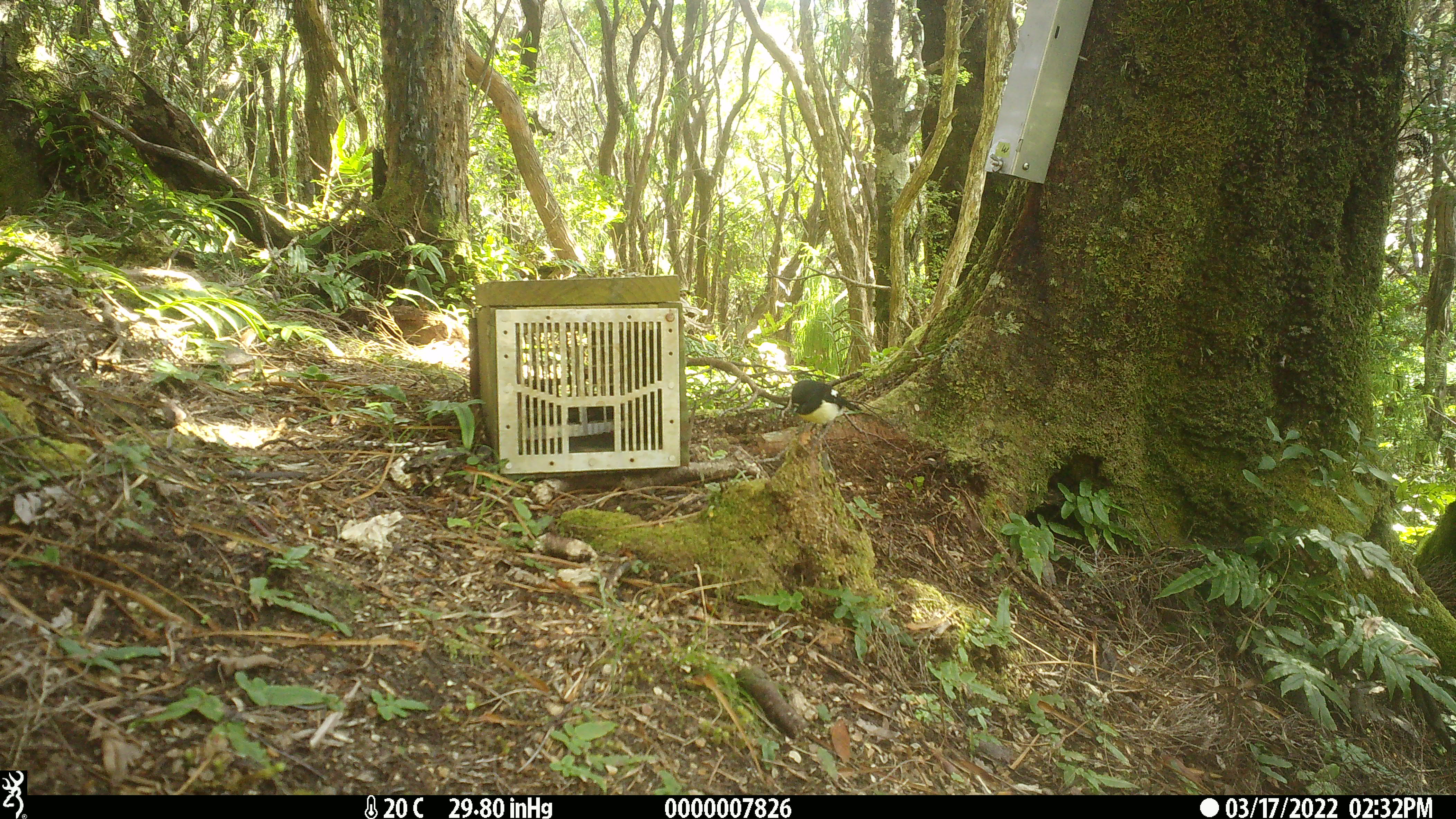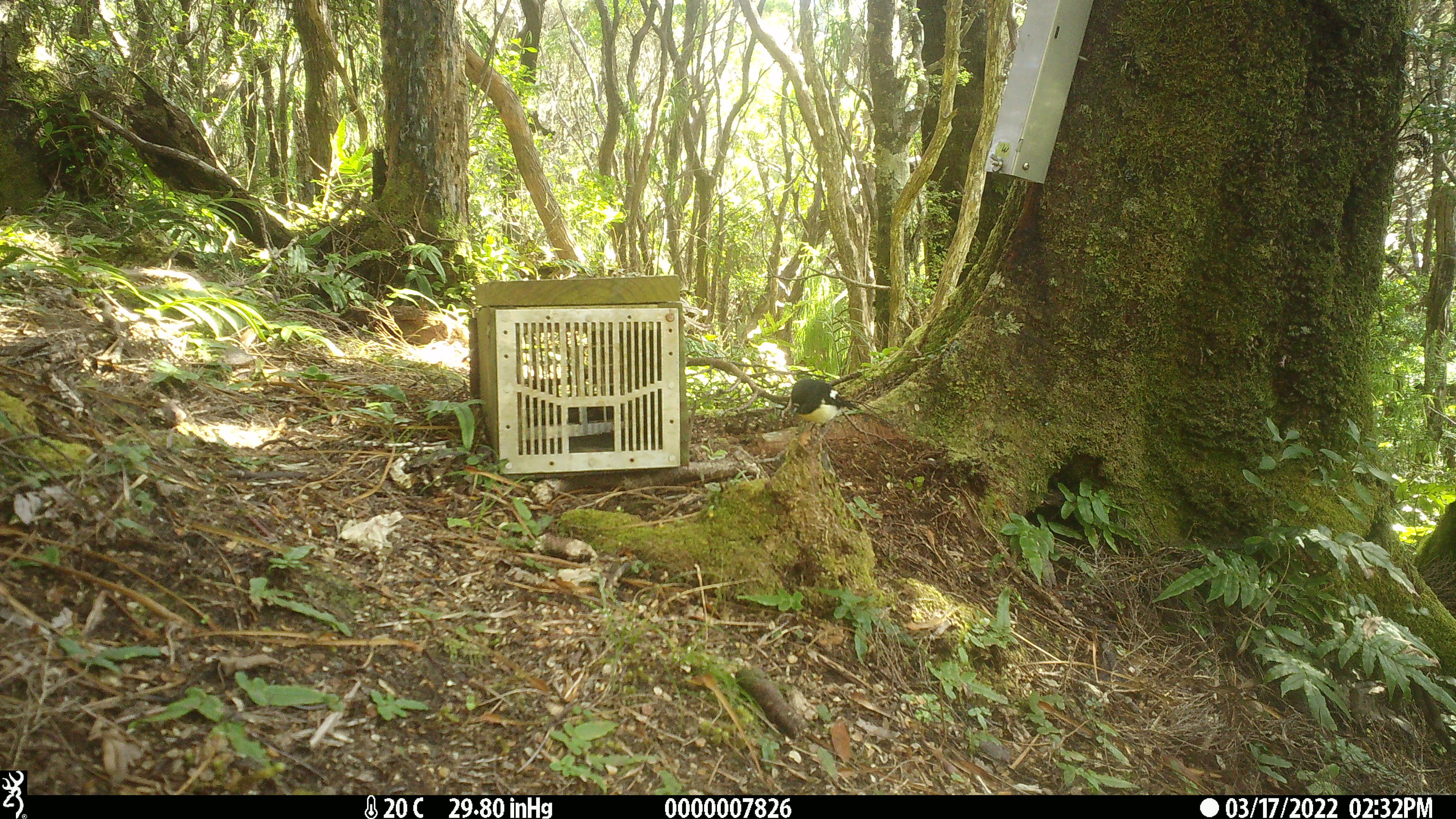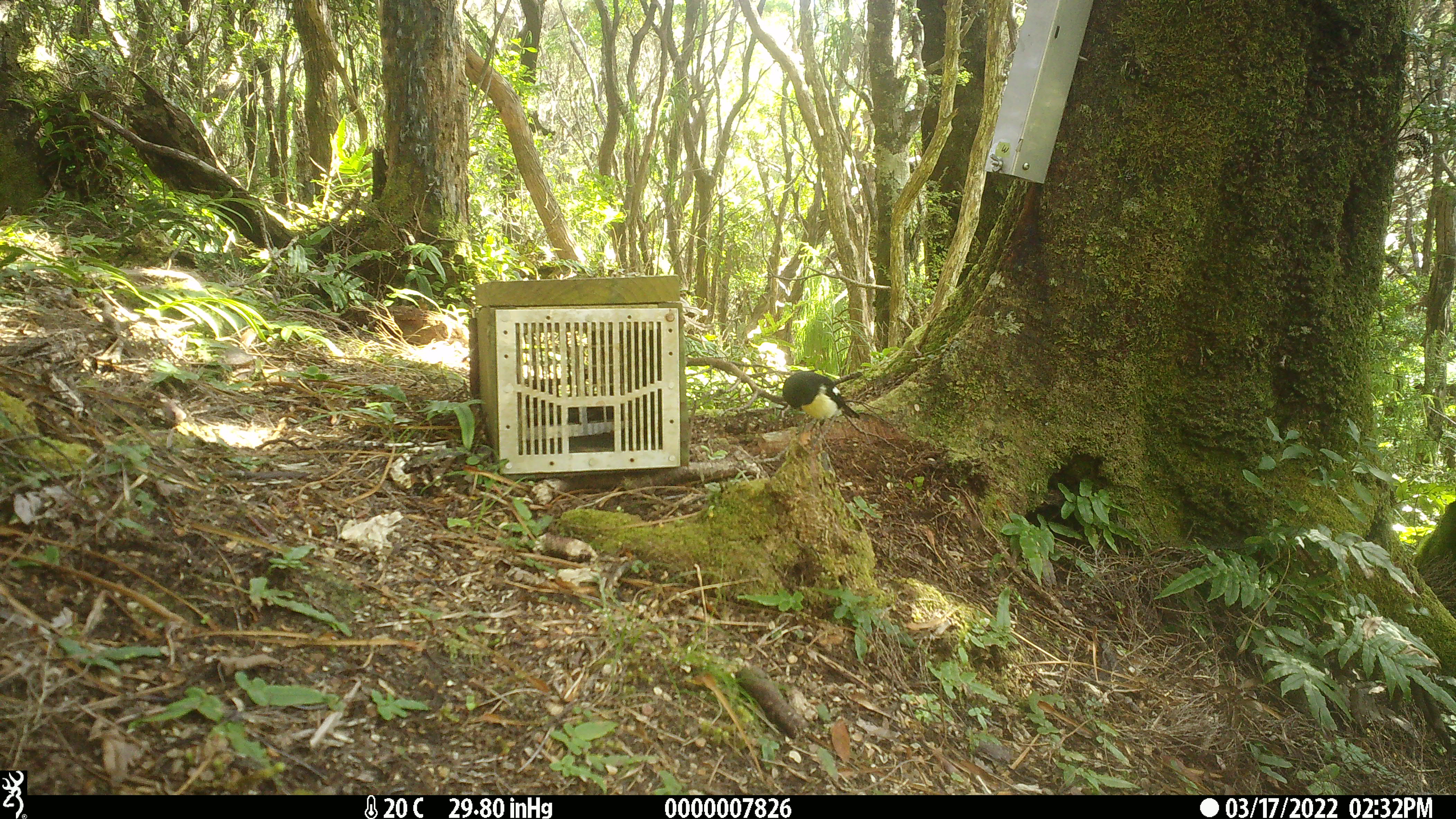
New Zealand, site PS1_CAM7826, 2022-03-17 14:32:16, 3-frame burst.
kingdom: Animalia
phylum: Chordata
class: Aves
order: Passeriformes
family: Petroicidae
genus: Petroica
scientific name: Petroica macrocephala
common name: tomtit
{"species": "tomtit (Petroica macrocephala)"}